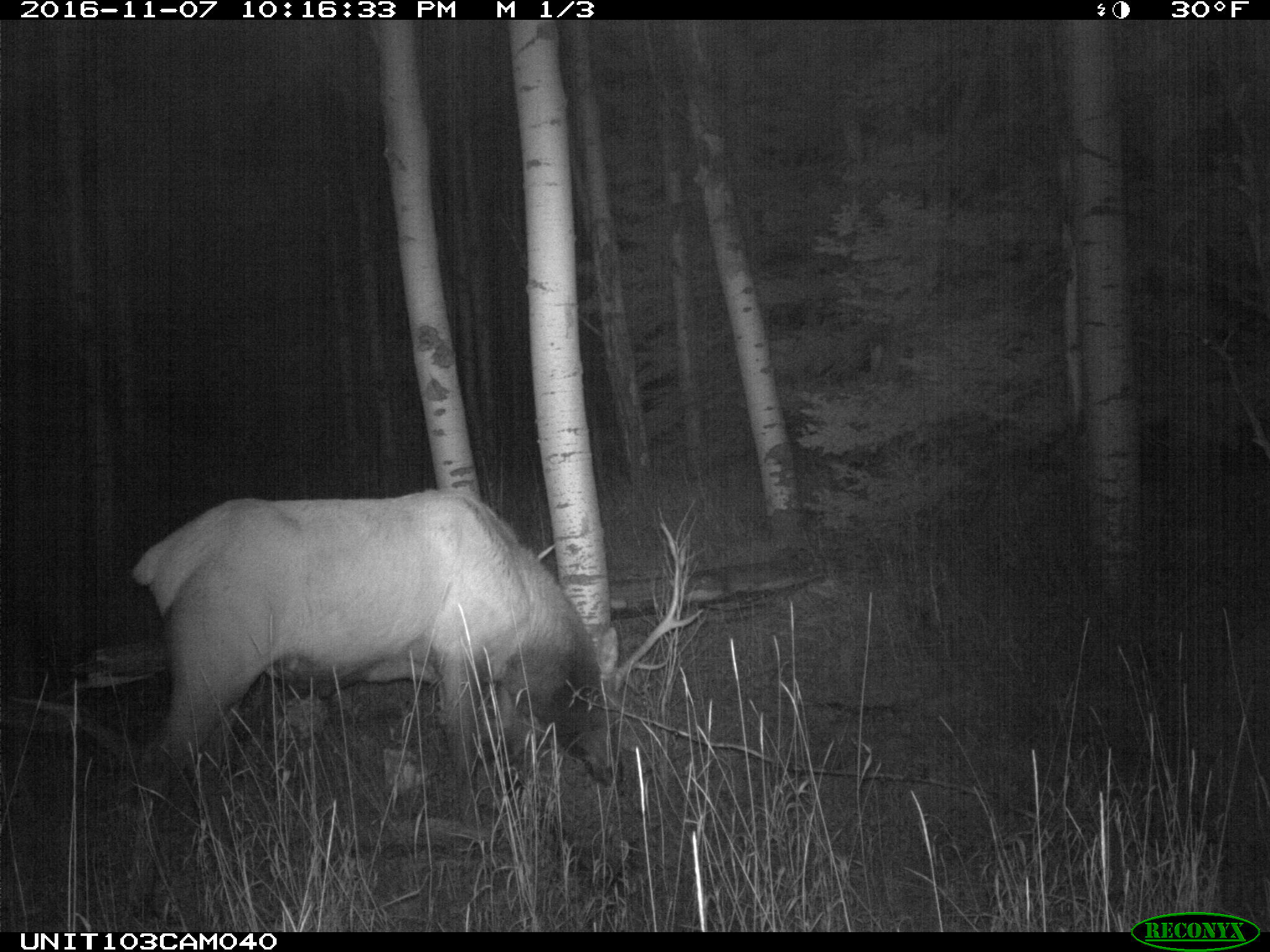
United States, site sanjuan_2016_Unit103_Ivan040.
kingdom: Animalia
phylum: Chordata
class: Mammalia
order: Artiodactyla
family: Cervidae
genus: Cervus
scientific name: Cervus elaphus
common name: red deer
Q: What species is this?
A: Cervus elaphus (red deer).